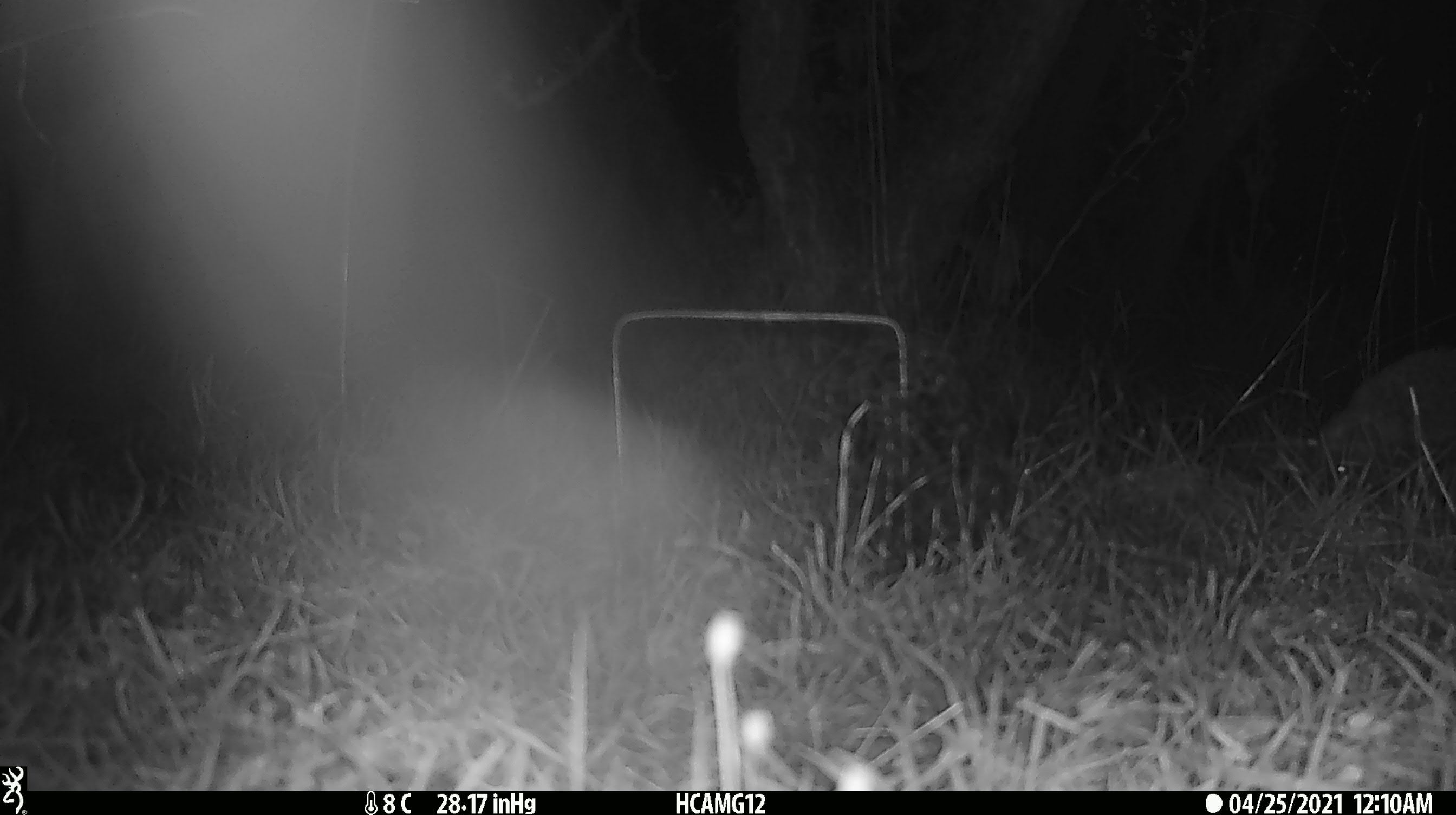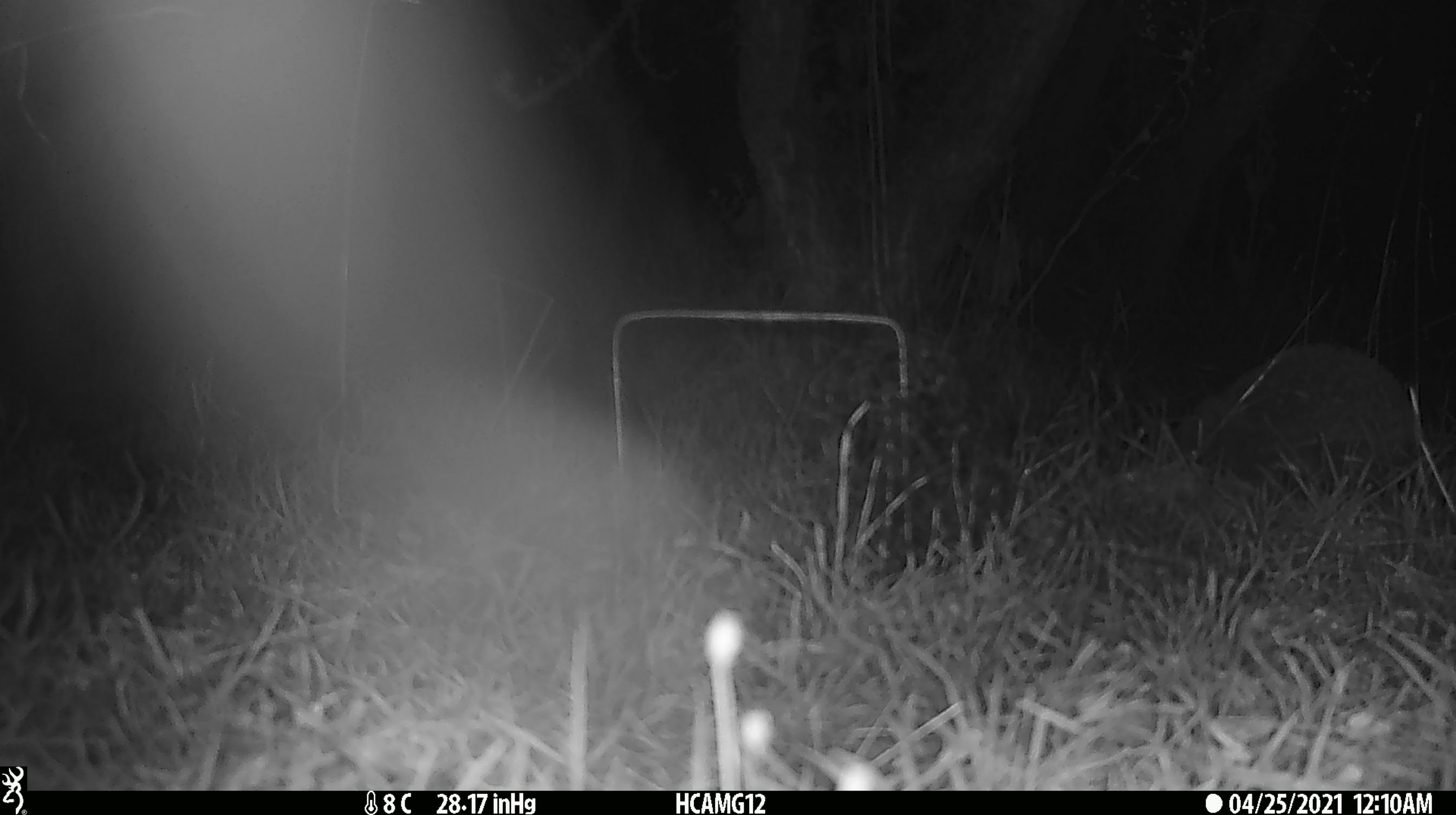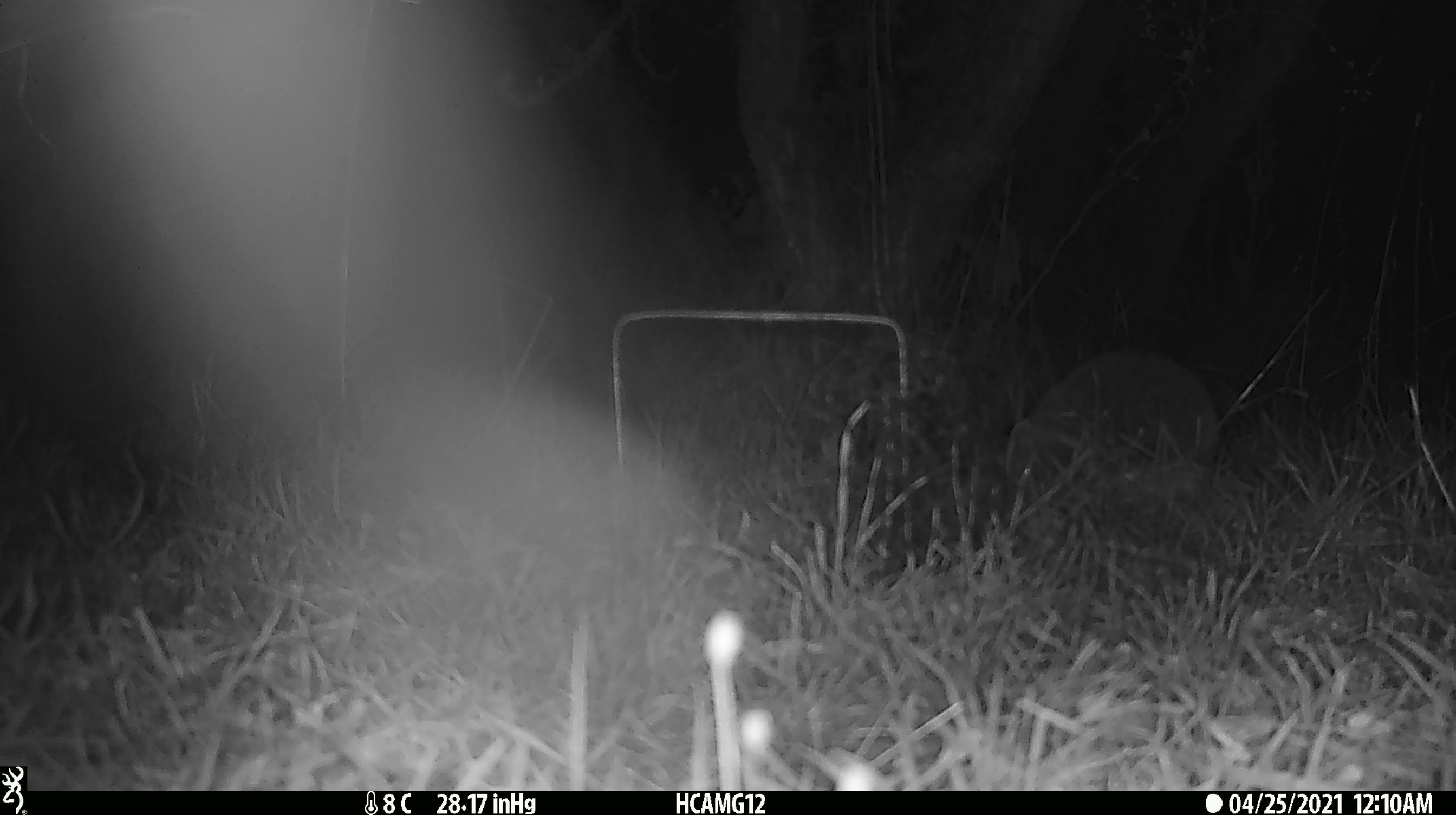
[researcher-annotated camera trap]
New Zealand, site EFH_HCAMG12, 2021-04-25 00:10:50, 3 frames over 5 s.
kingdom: Animalia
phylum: Chordata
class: Mammalia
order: Eulipotyphla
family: Erinaceidae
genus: Erinaceus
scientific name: Erinaceus europaeus europaeus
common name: european hedgehog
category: hedgehog